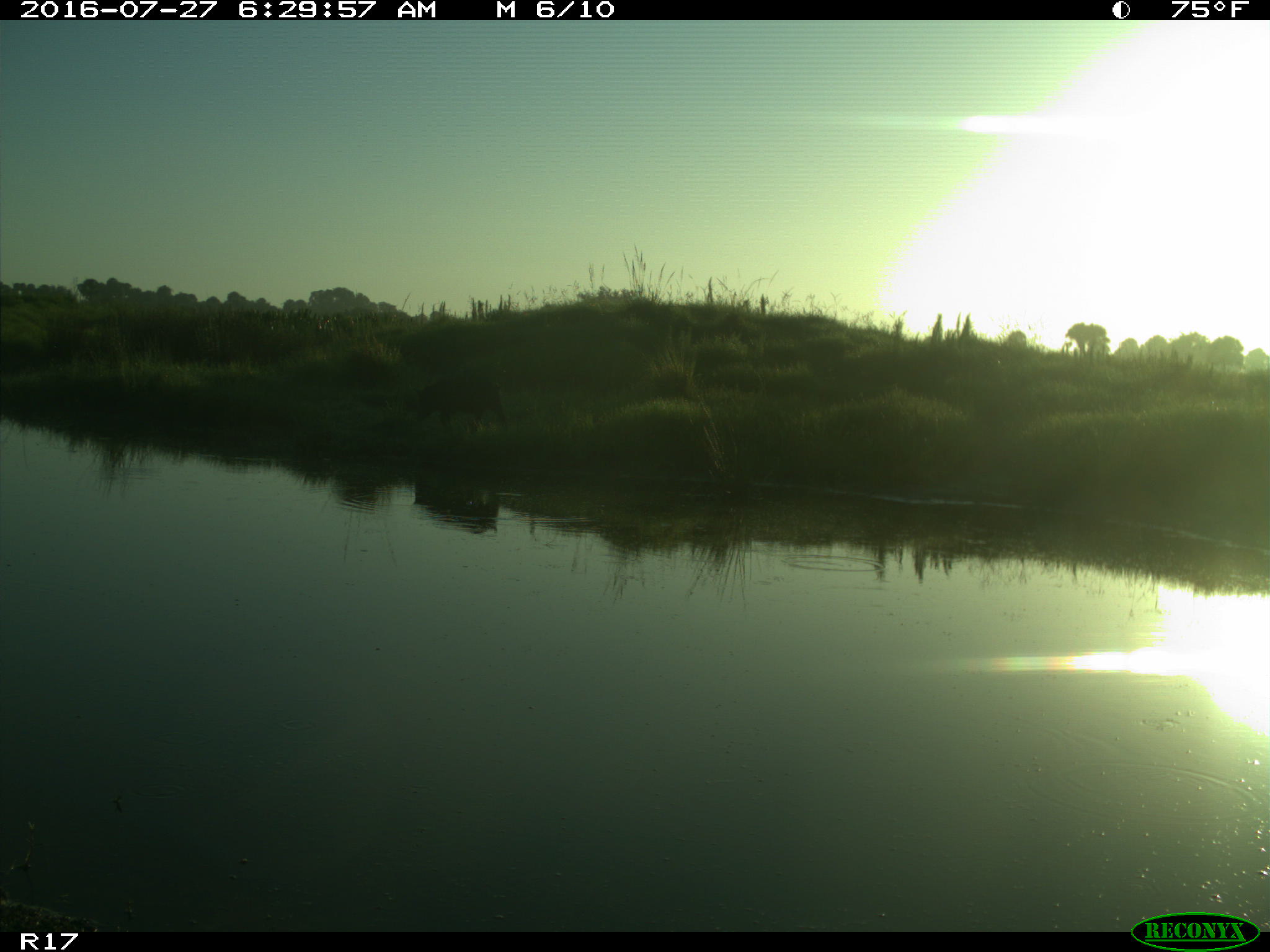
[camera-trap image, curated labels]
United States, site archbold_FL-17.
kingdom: Animalia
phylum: Chordata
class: Mammalia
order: Artiodactyla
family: Suidae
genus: Sus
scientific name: Sus scrofa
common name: wild boar